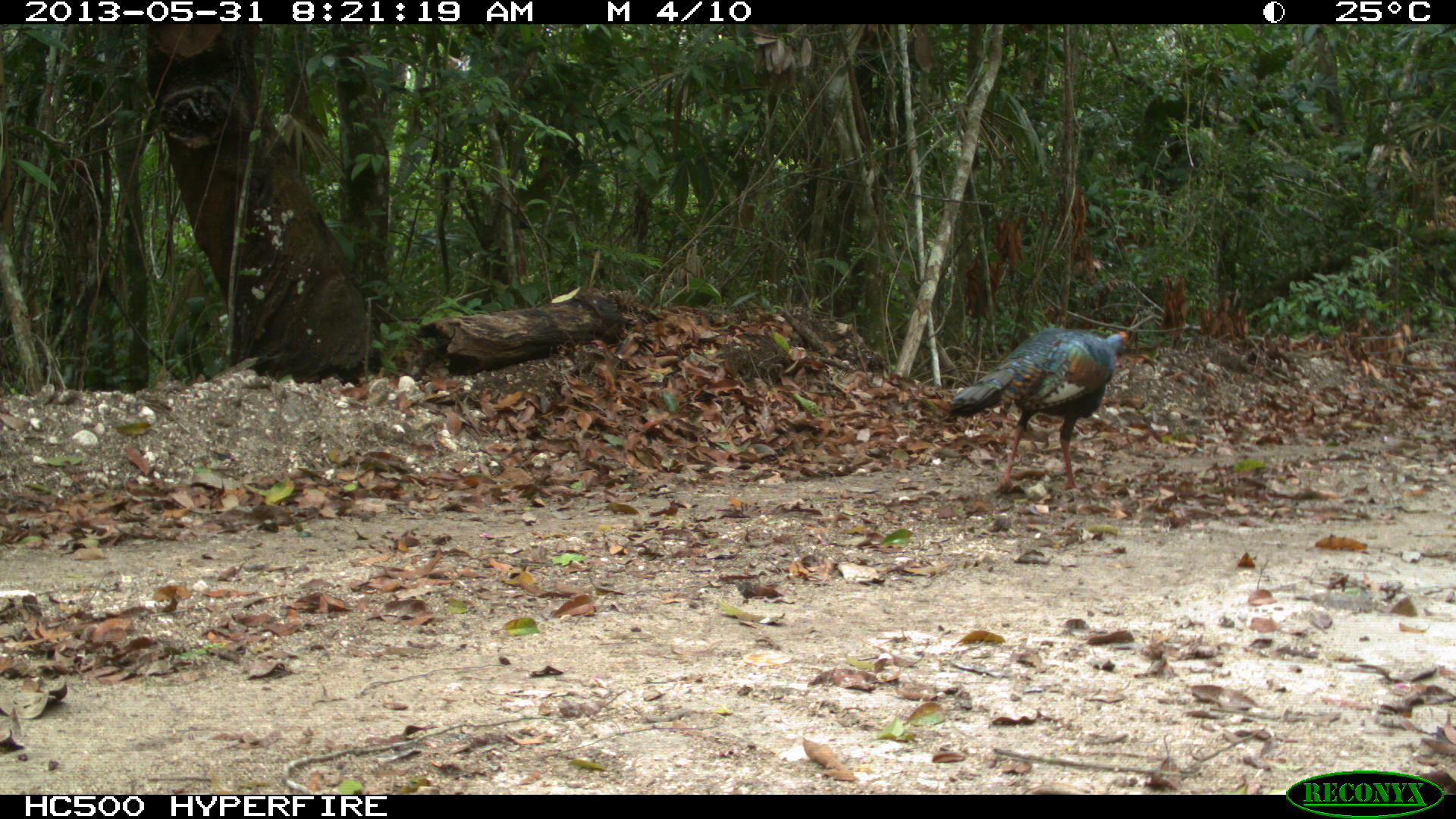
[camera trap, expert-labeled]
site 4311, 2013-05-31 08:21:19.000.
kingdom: Animalia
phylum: Chordata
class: Aves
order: Galliformes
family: Phasianidae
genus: Meleagris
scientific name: Meleagris ocellata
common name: ocellated turkey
Meleagris ocellata (ocellated turkey), count 1, sex male.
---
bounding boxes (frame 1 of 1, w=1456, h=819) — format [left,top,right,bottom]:
meleagris ocellata: [948,327,1128,493]